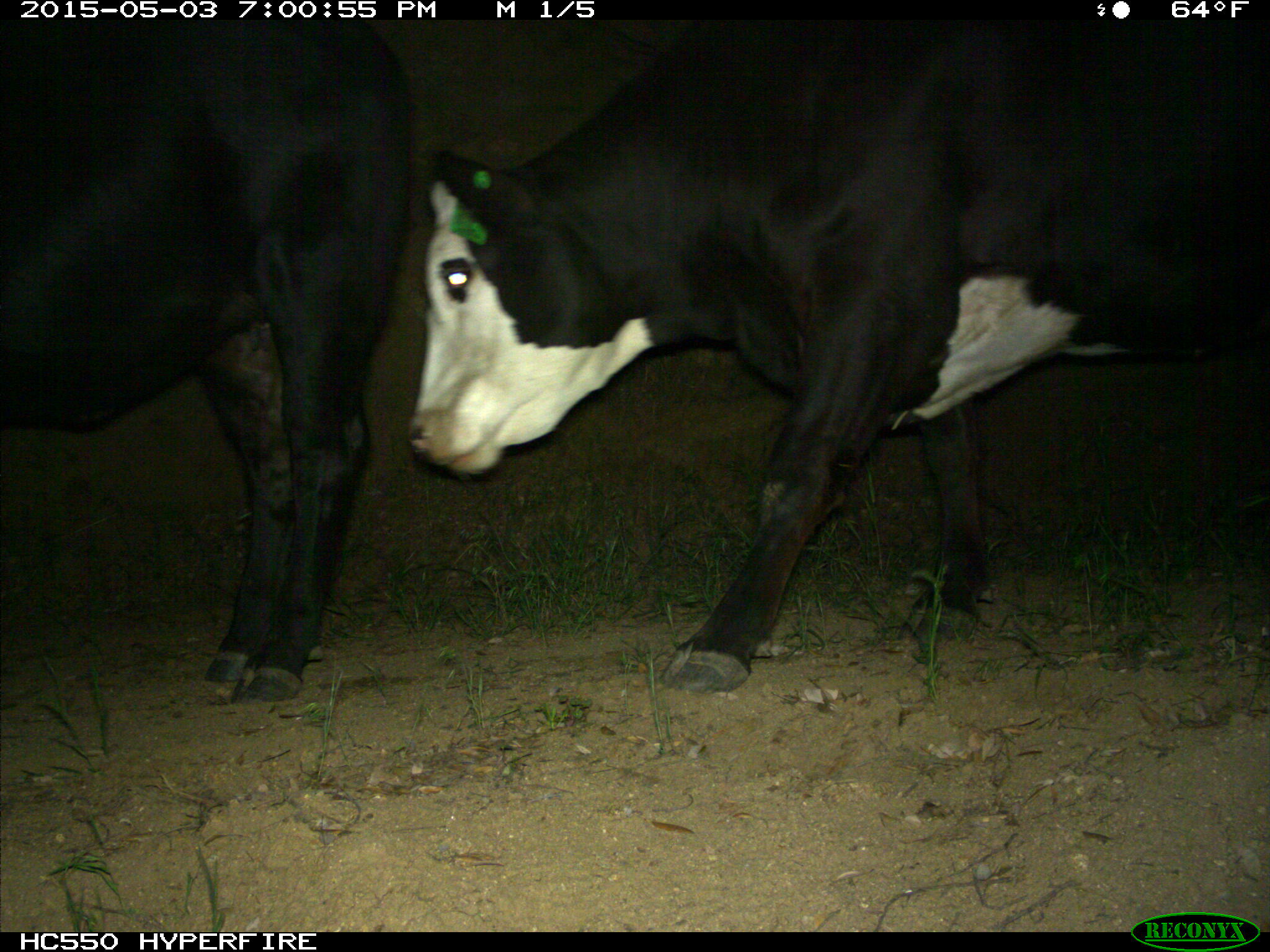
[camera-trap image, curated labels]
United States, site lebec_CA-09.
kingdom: Animalia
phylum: Chordata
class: Mammalia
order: Artiodactyla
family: Bovidae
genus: Bos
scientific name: Bos taurus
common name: domestic cow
Bos taurus (domestic cow).